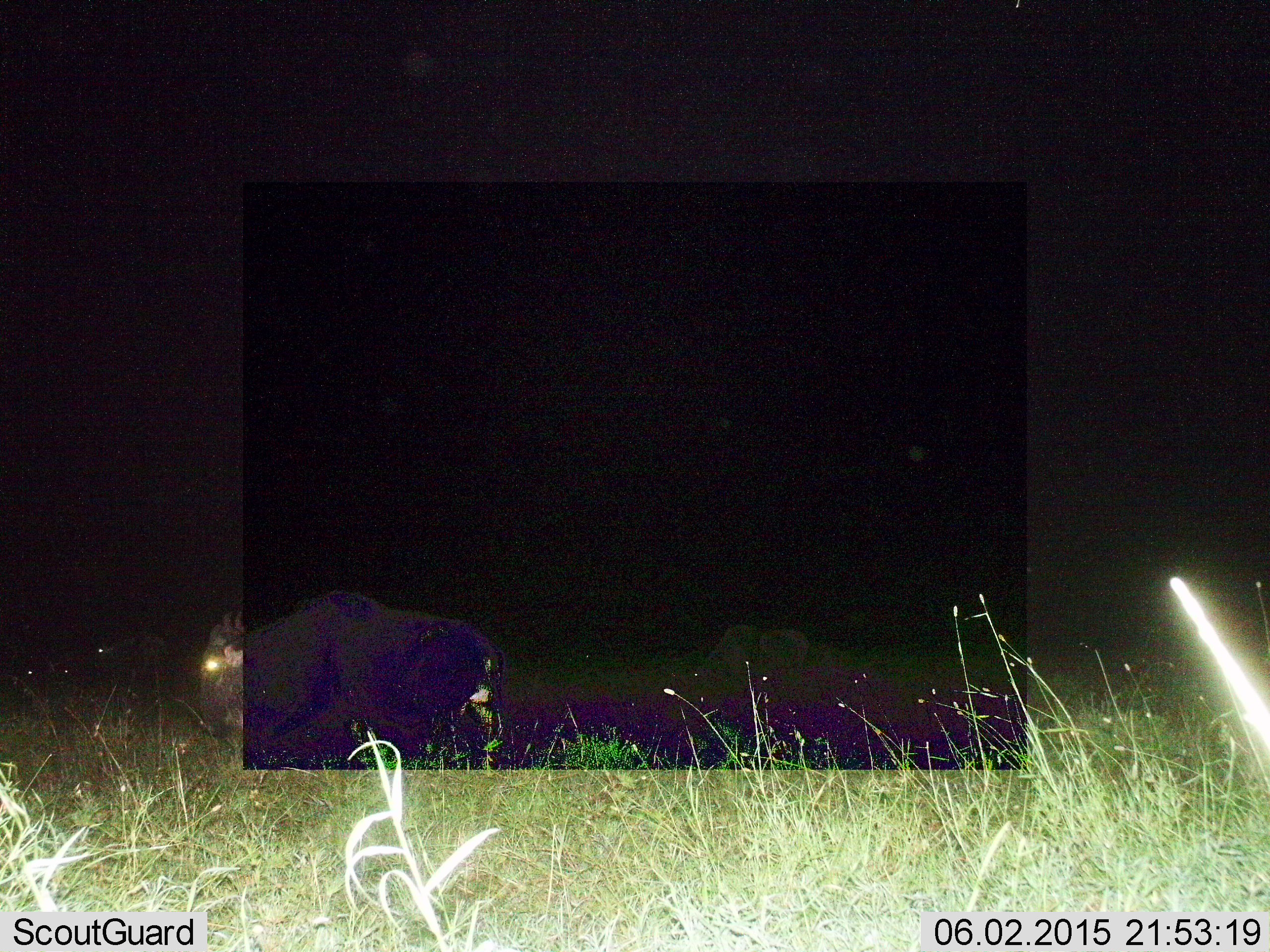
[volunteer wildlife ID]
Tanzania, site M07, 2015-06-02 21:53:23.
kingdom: Animalia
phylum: Chordata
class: Mammalia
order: Artiodactyla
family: Bovidae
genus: Connochaetes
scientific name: Connochaetes taurinus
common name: blue wildebeest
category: wildebeest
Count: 4.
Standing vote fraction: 60%.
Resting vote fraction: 10%.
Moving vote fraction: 50%.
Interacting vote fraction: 0%.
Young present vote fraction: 0%.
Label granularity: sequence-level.